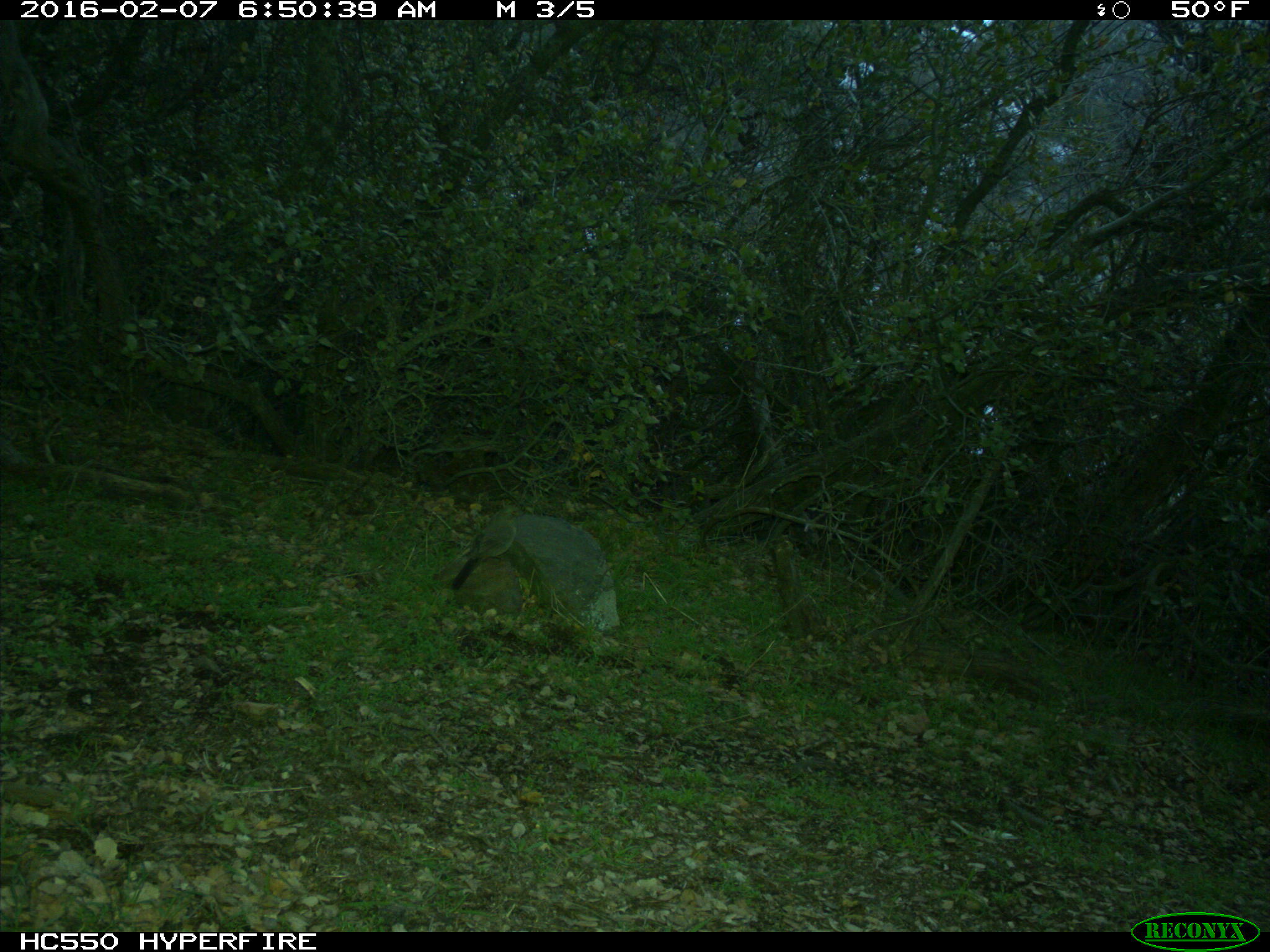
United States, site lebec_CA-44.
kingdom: Animalia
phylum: Chordata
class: Aves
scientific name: Aves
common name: birds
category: unidentified bird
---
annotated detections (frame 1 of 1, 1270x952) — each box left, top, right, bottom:
animal: 450, 505, 526, 590